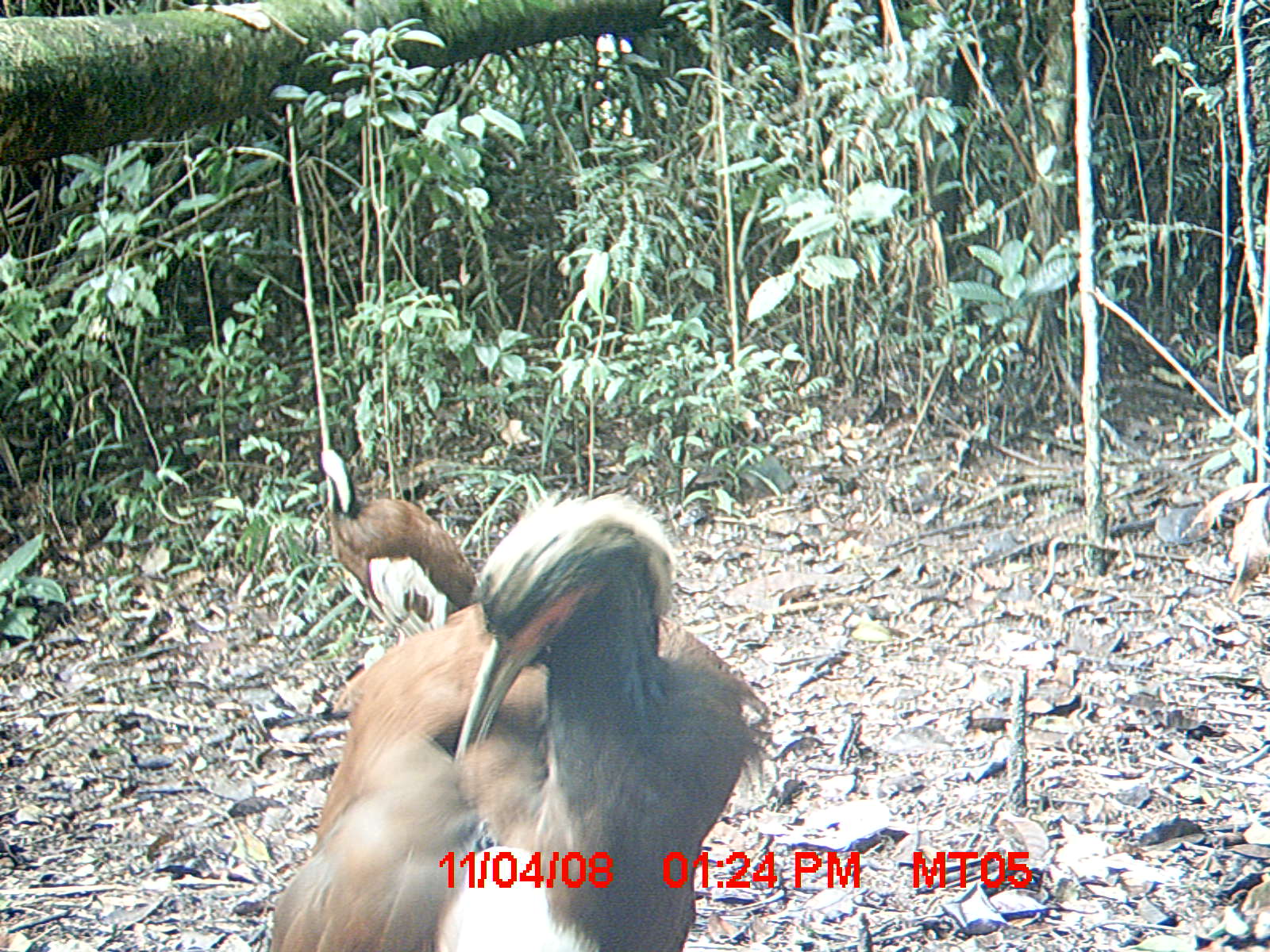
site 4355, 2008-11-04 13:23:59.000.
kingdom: Animalia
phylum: Chordata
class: Aves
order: Cuculiformes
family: Cuculidae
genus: Coua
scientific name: Coua serriana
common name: red-breasted coua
Coua serriana (red-breasted coua), count 2.